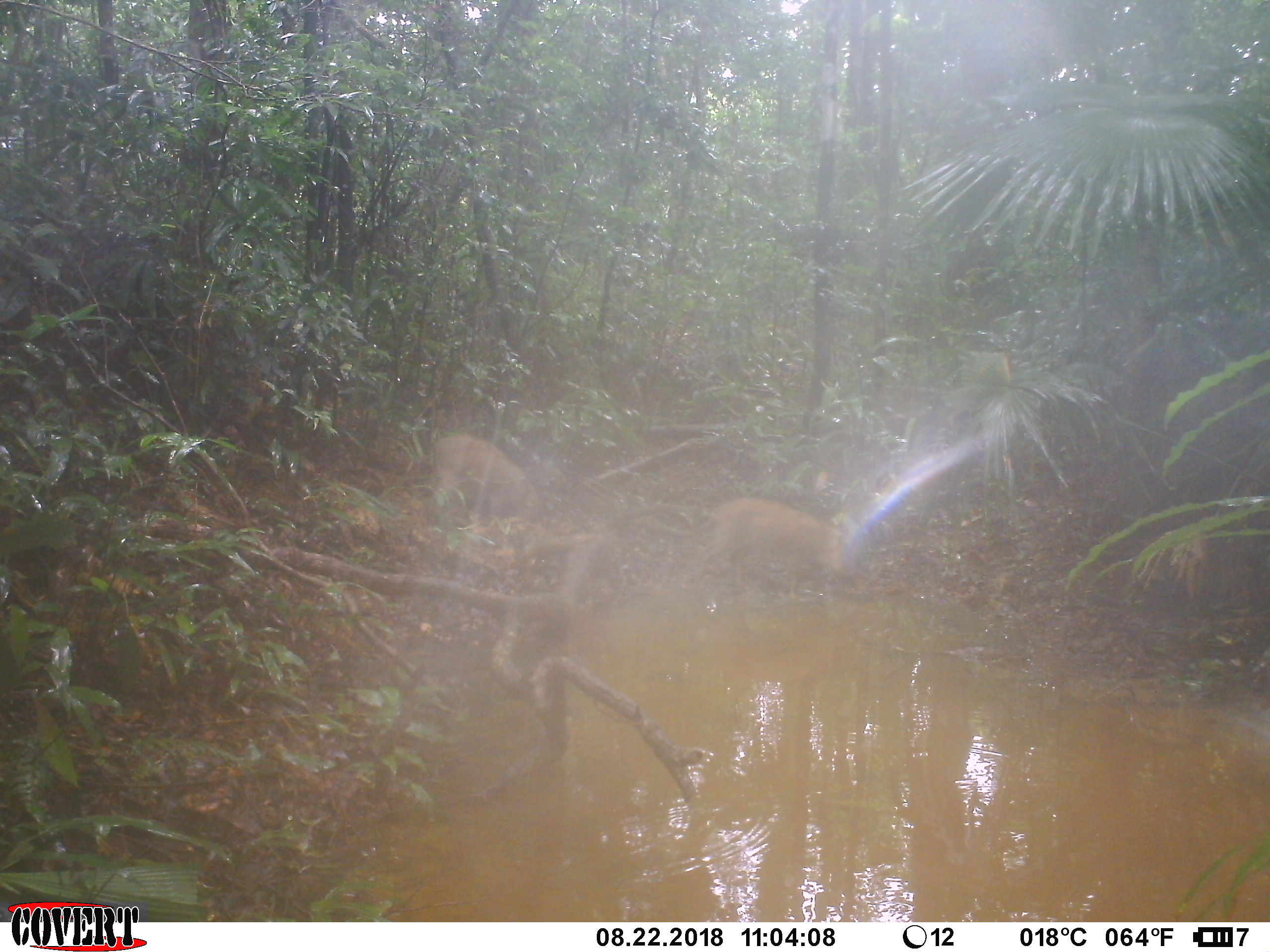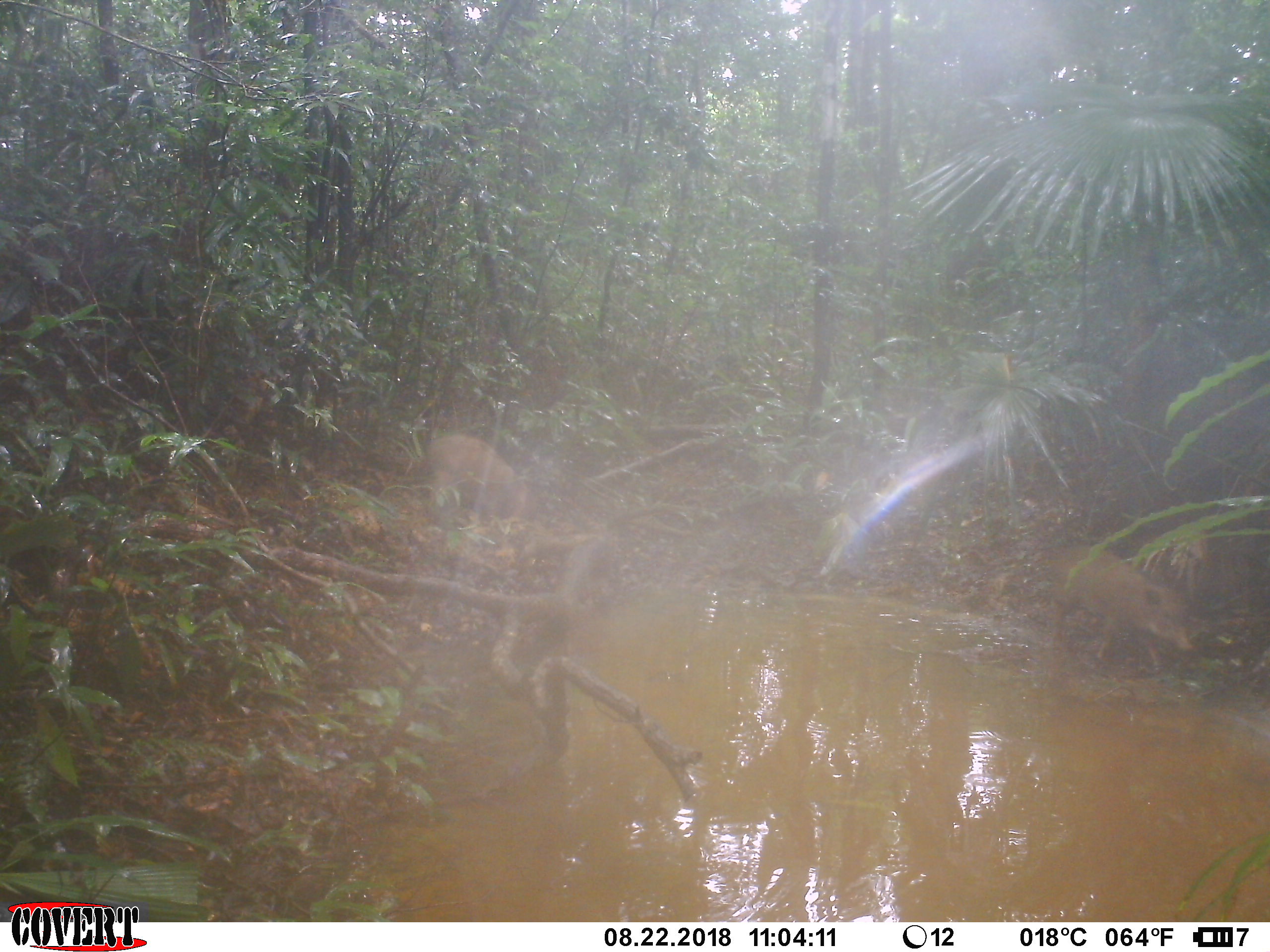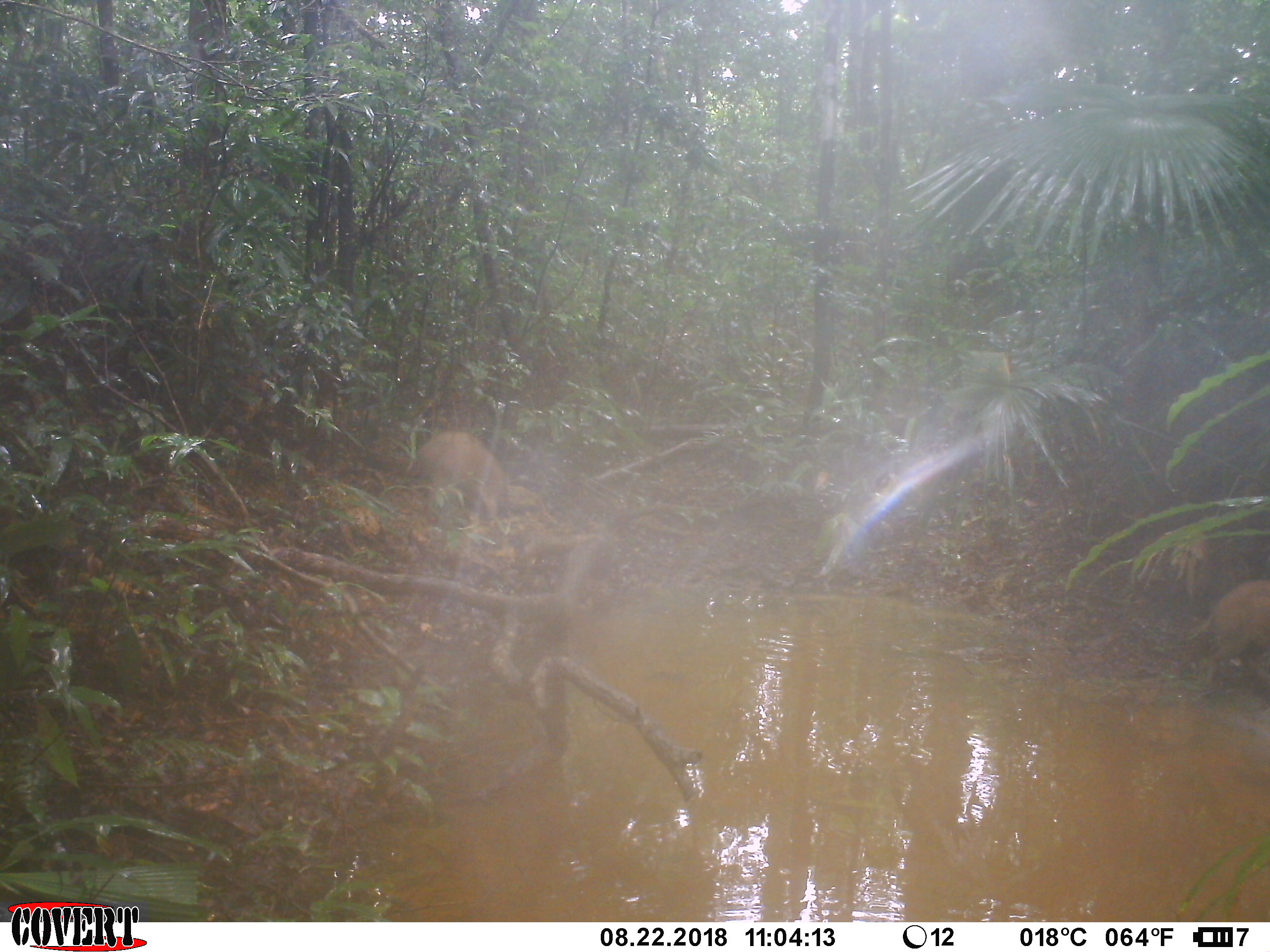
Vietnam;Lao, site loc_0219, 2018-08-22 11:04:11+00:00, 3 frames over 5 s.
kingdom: Animalia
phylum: Chordata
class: Mammalia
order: Artiodactyla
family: Suidae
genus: Sus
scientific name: Sus scrofa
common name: eurasian wild pig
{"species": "eurasian wild pig (Sus scrofa)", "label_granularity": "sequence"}